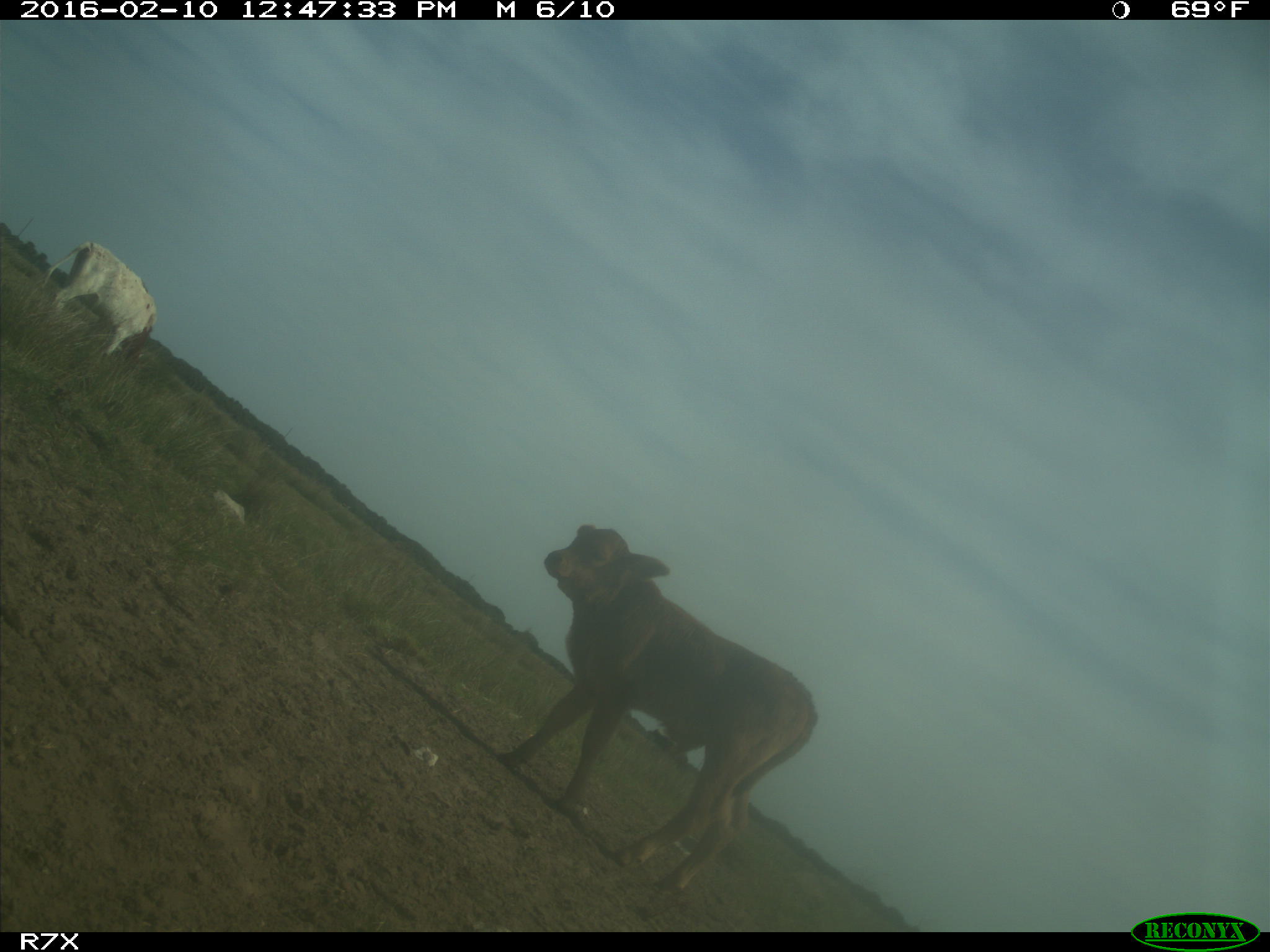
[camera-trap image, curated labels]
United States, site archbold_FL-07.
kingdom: Animalia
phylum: Chordata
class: Mammalia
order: Artiodactyla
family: Bovidae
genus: Bos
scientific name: Bos taurus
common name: domestic cow